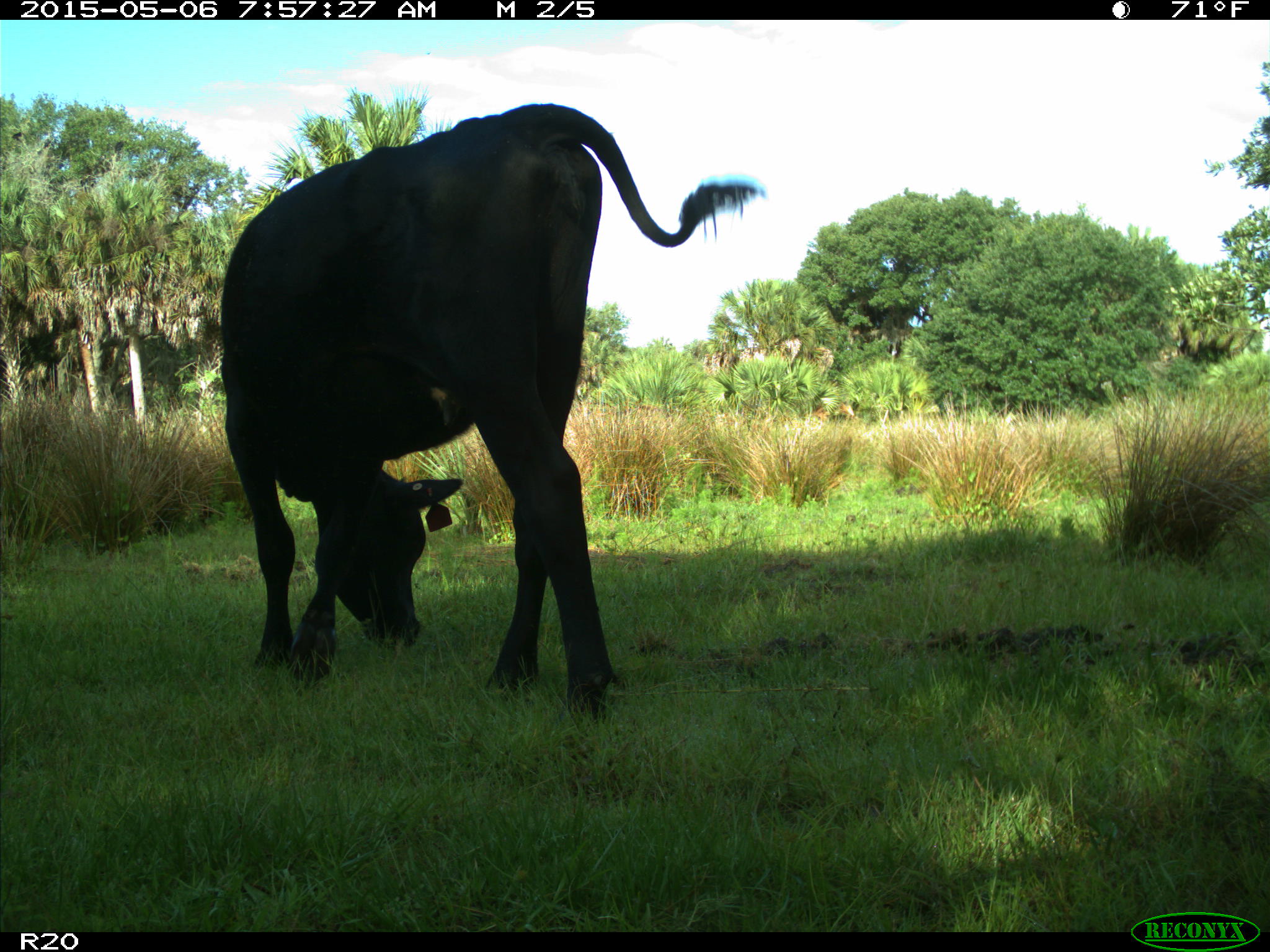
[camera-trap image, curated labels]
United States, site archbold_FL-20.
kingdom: Animalia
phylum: Chordata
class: Mammalia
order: Artiodactyla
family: Bovidae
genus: Bos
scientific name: Bos taurus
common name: domestic cow